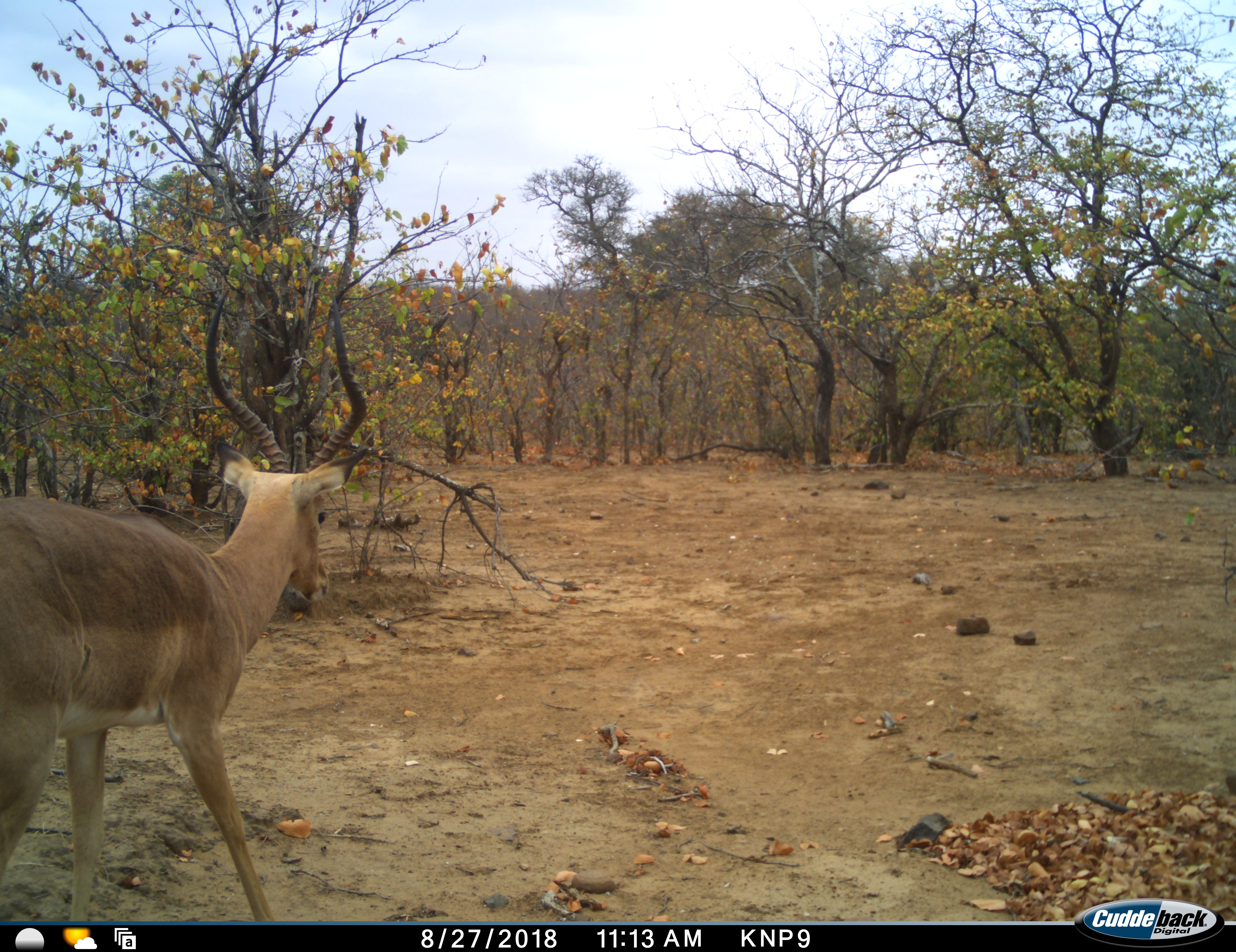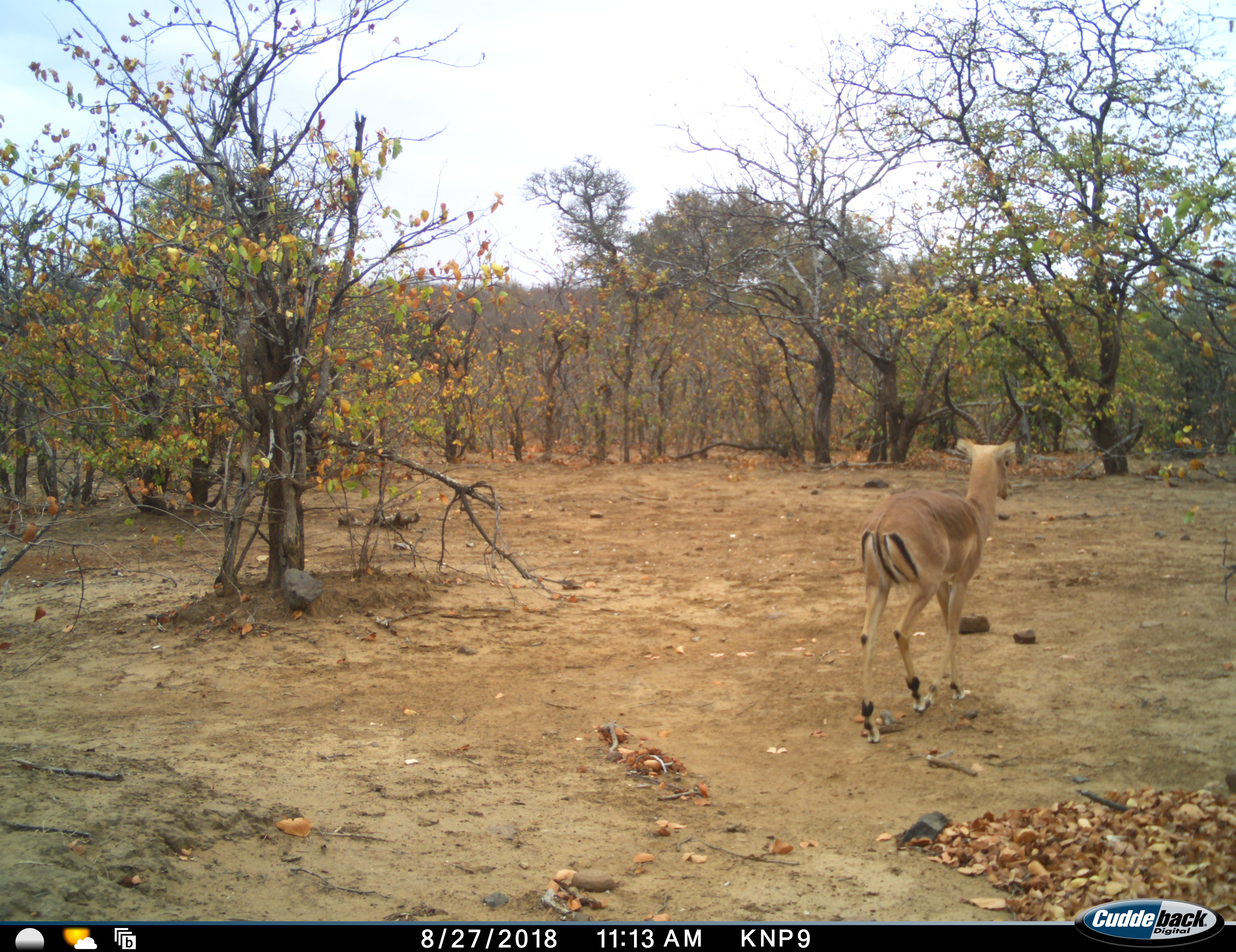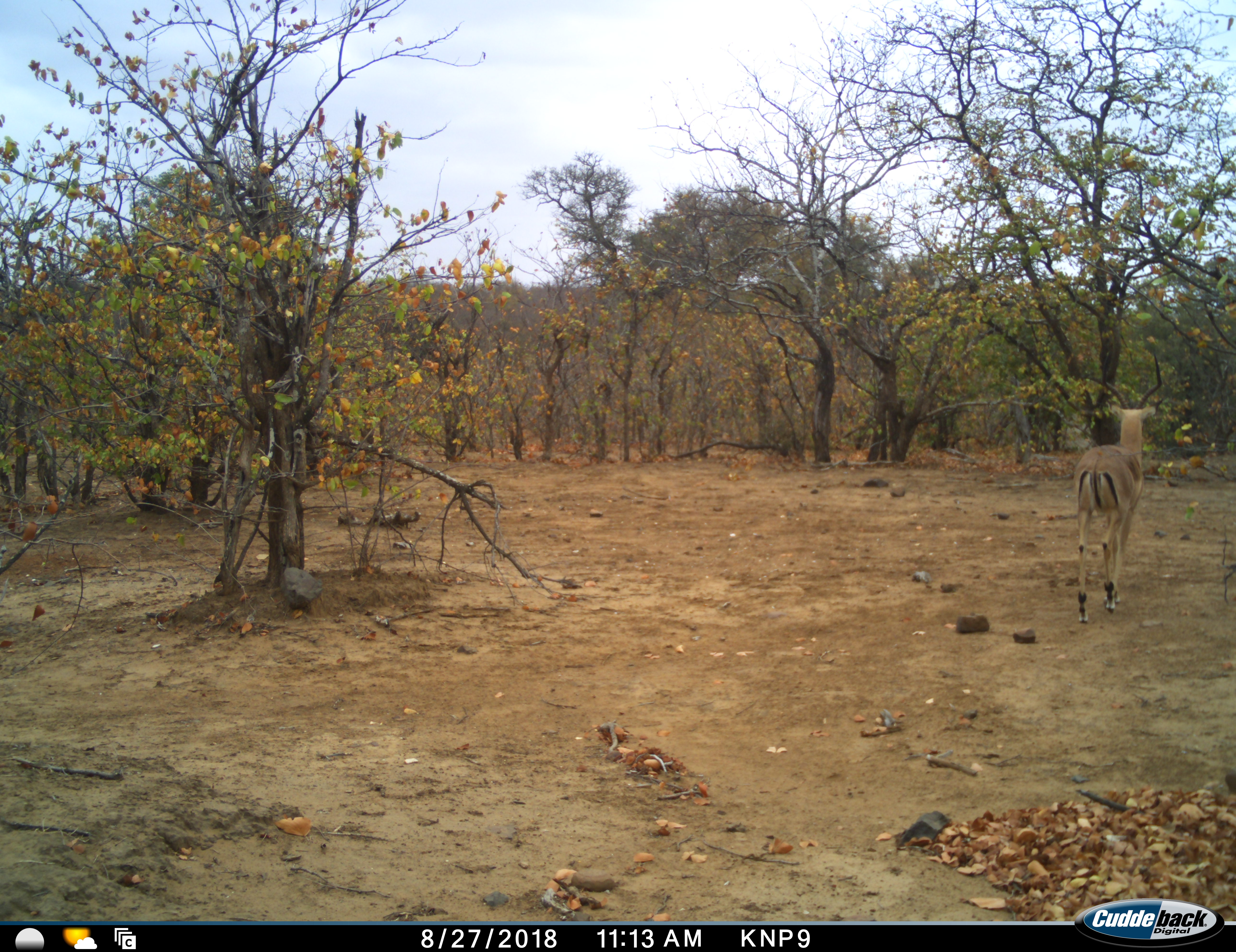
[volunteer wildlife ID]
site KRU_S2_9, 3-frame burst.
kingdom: Animalia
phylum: Chordata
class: Mammalia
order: Artiodactyla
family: Bovidae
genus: Aepyceros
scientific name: Aepyceros melampus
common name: impala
Impala (Aepyceros melampus), count 1. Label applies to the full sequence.